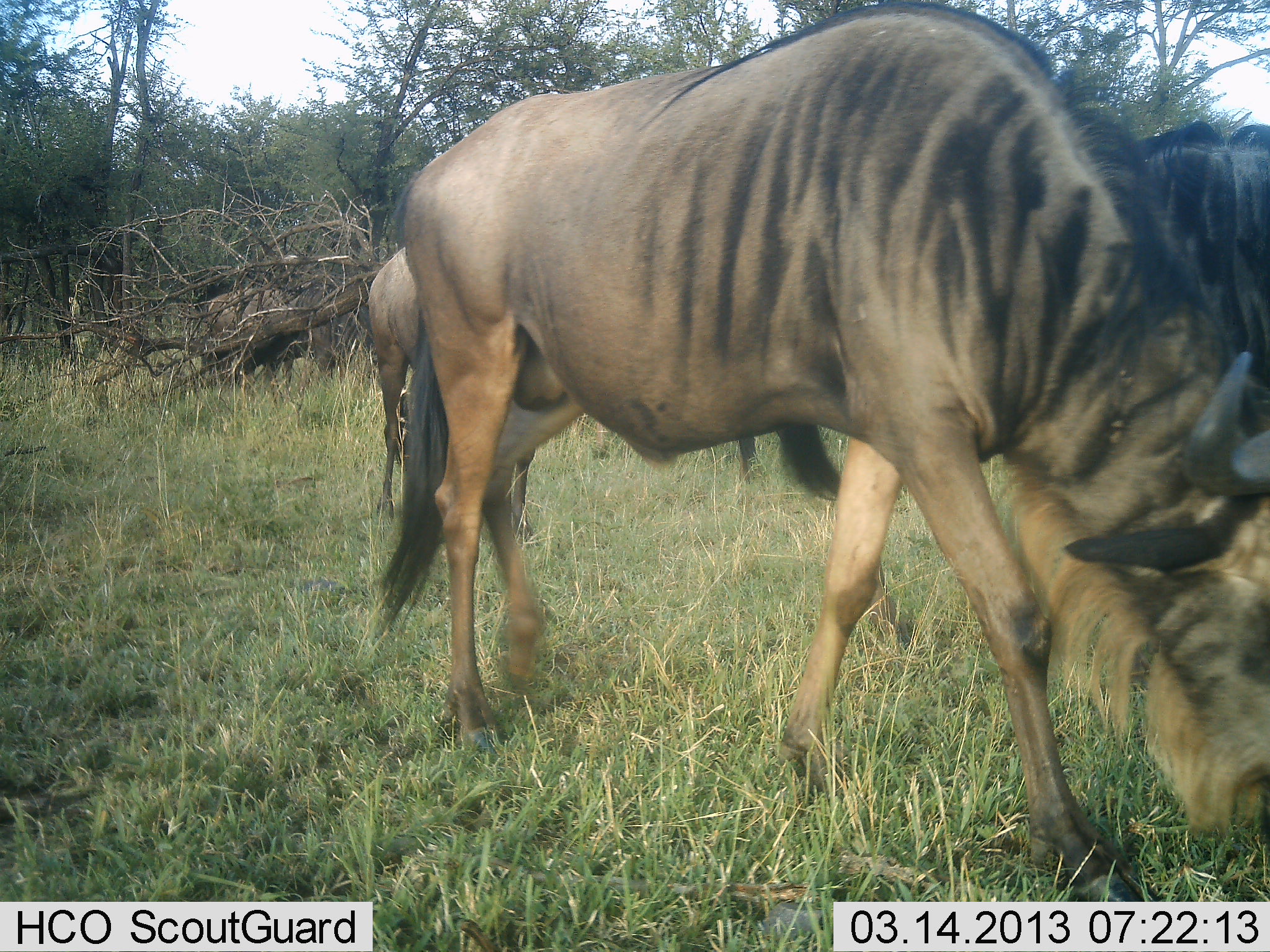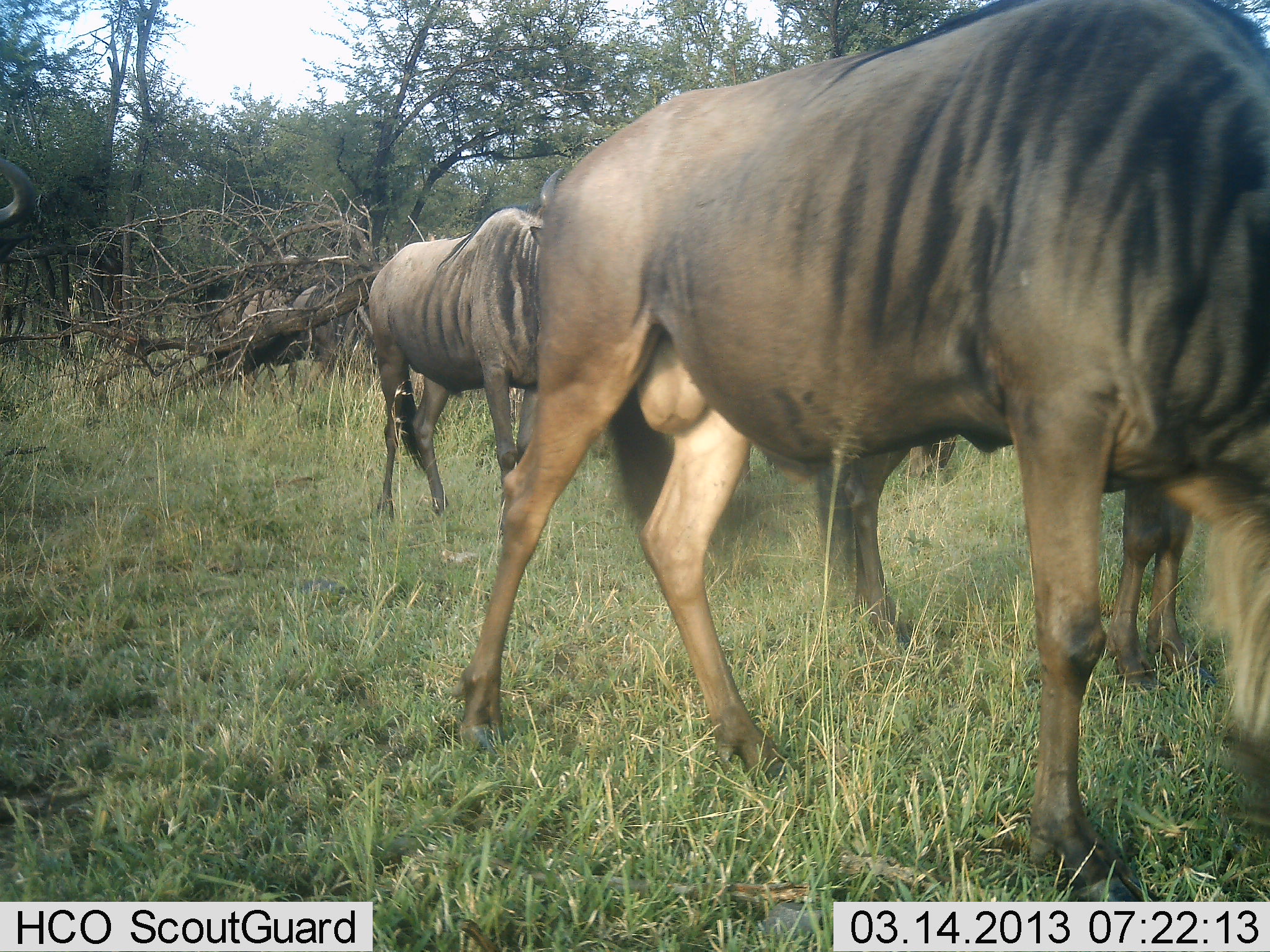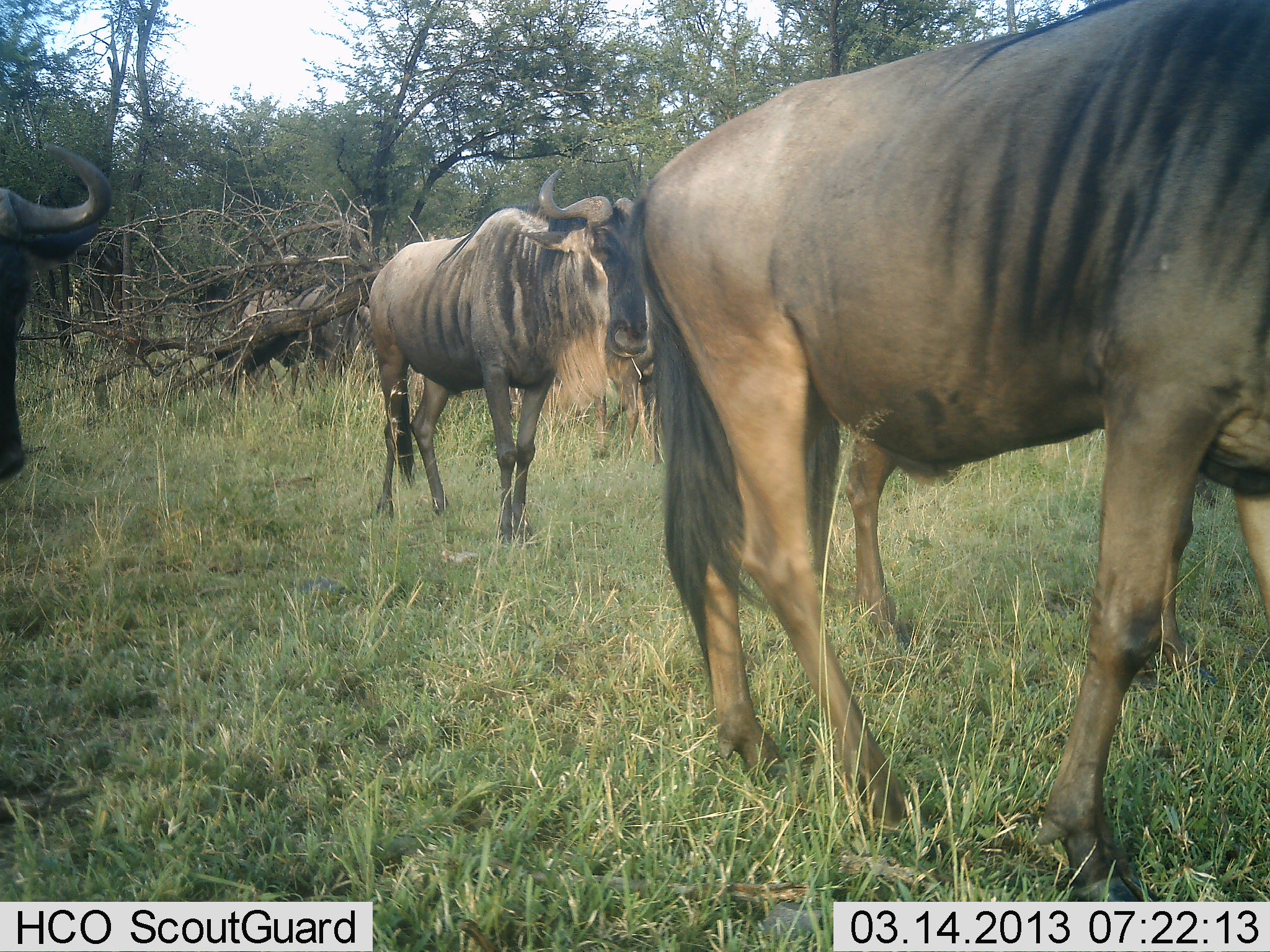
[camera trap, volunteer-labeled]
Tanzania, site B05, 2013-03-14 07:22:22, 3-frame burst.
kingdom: Animalia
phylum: Chordata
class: Mammalia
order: Artiodactyla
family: Bovidae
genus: Connochaetes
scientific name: Connochaetes taurinus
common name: blue wildebeest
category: wildebeest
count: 5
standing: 50%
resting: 6%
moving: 89%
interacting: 6%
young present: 0%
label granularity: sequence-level